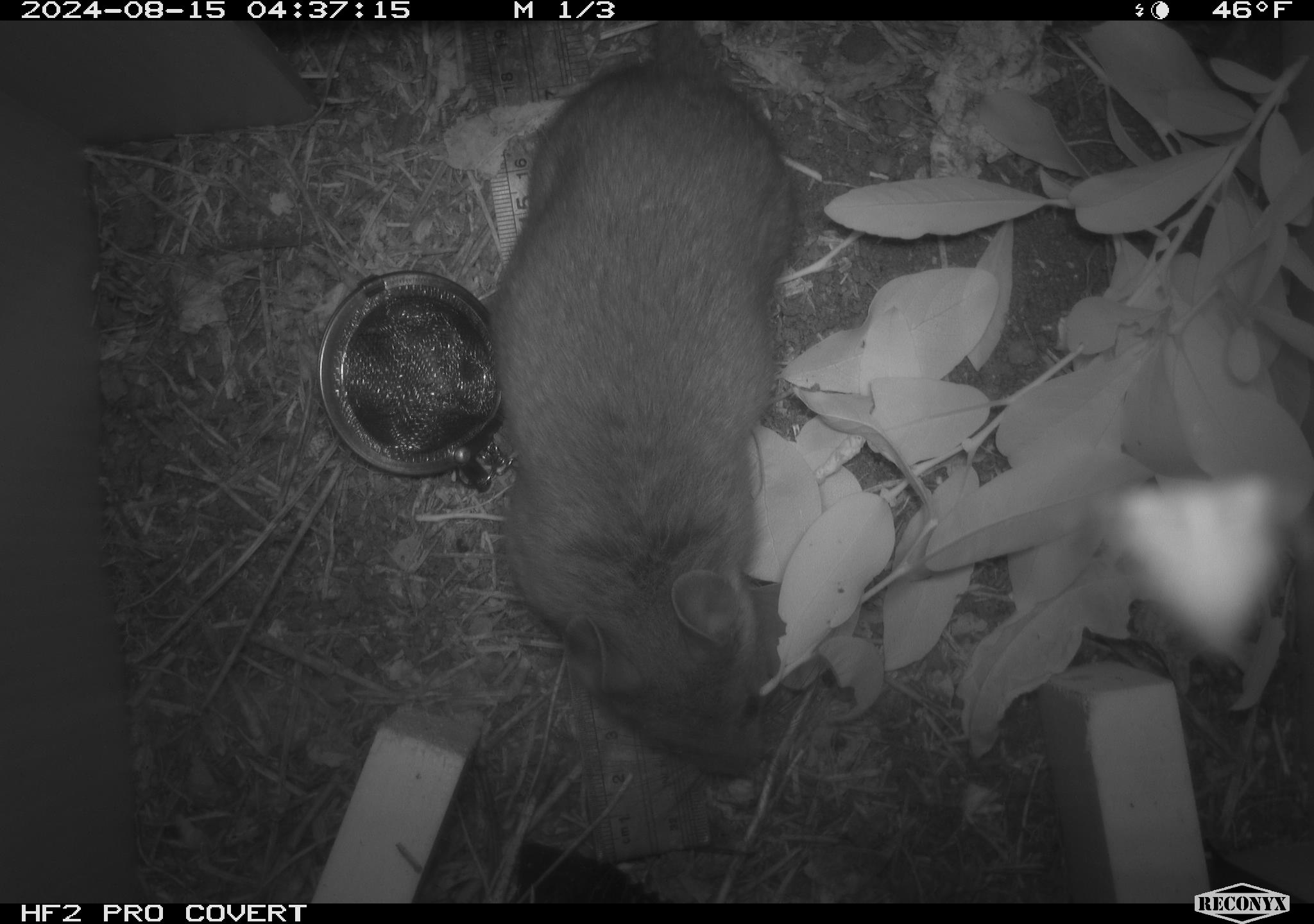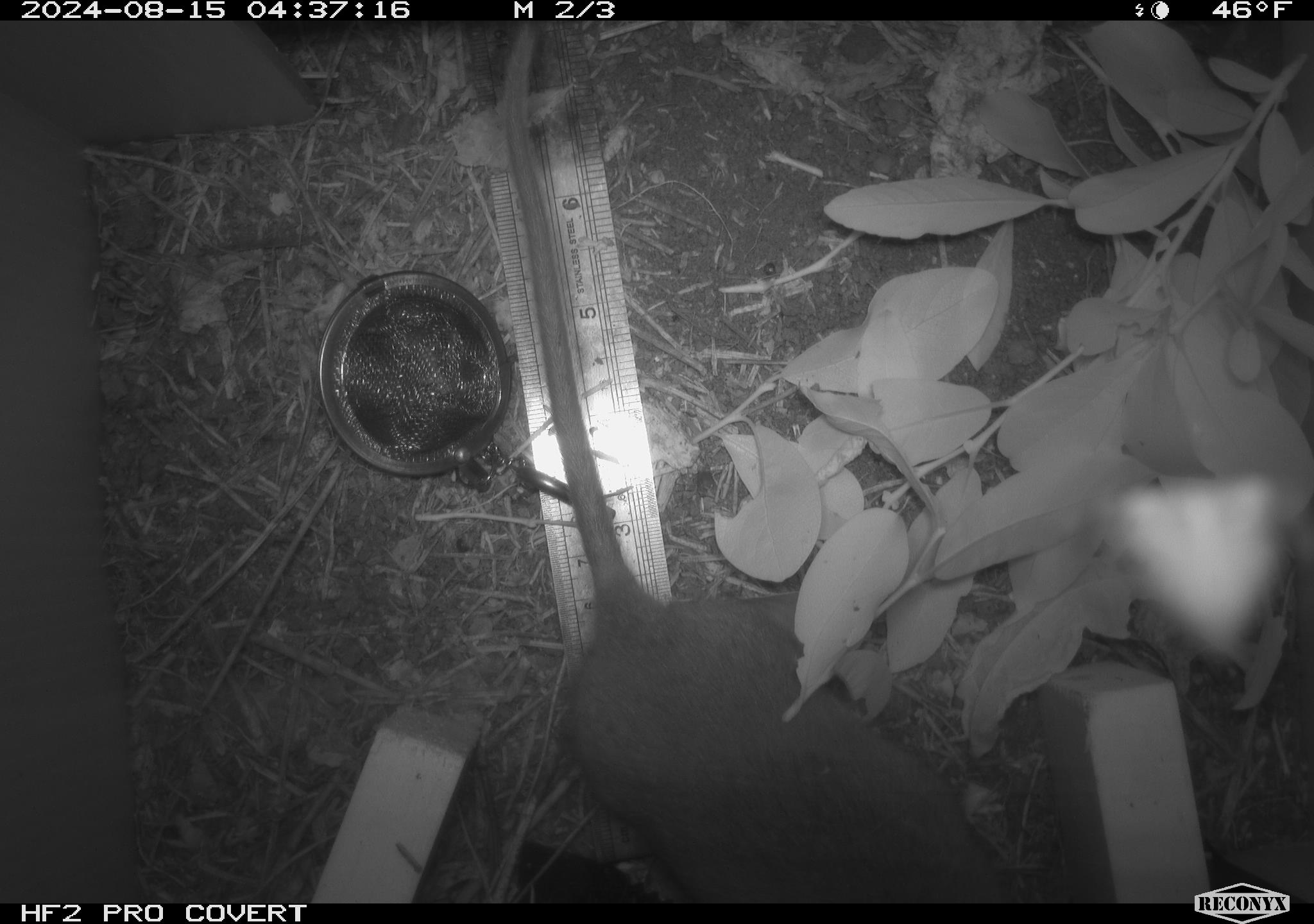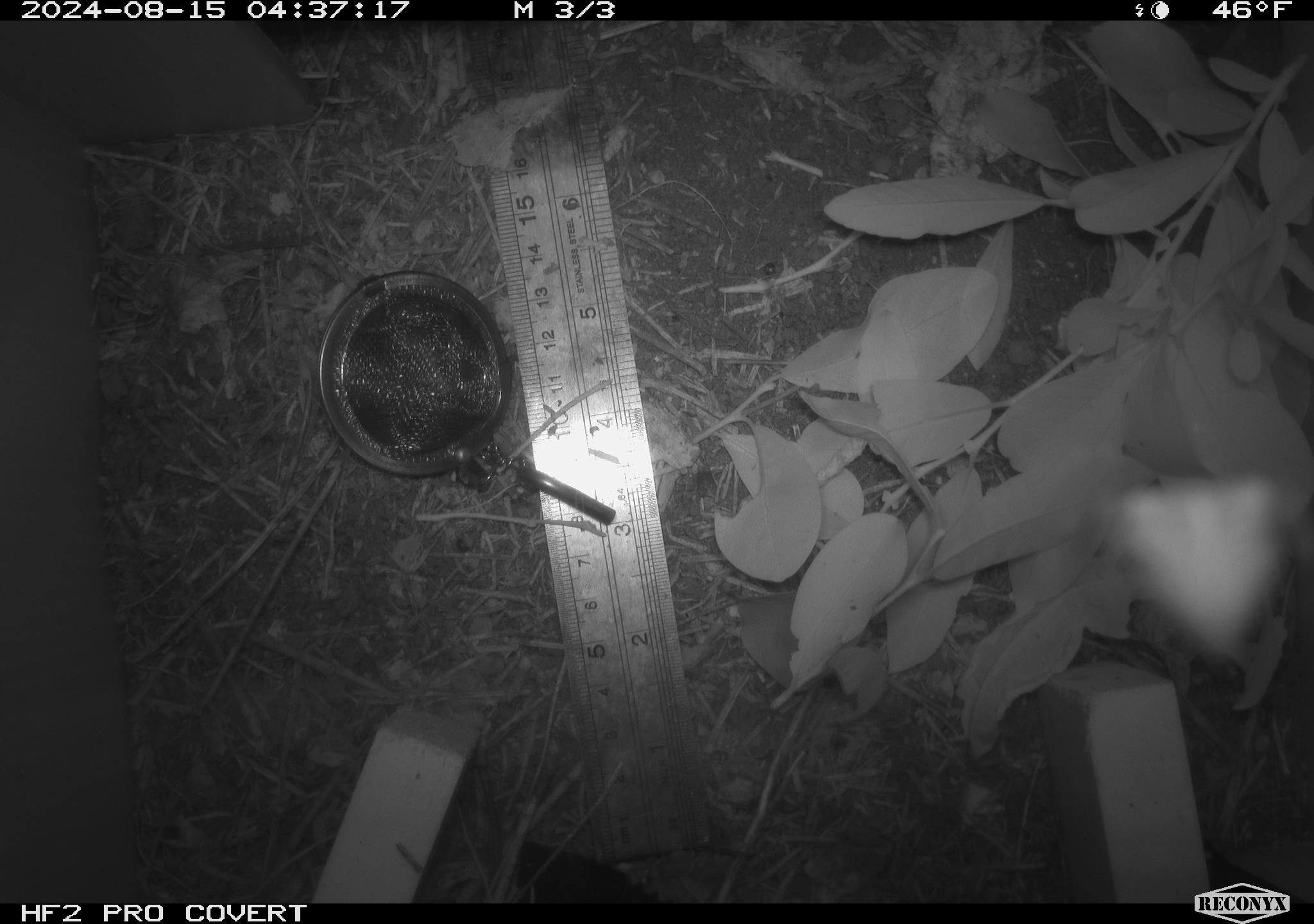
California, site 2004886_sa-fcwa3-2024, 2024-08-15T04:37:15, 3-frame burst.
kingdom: Animalia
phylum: Chordata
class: Mammalia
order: Rodentia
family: Cricetidae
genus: Neotoma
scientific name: Neotoma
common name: pack rat or woodrat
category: neotoma species